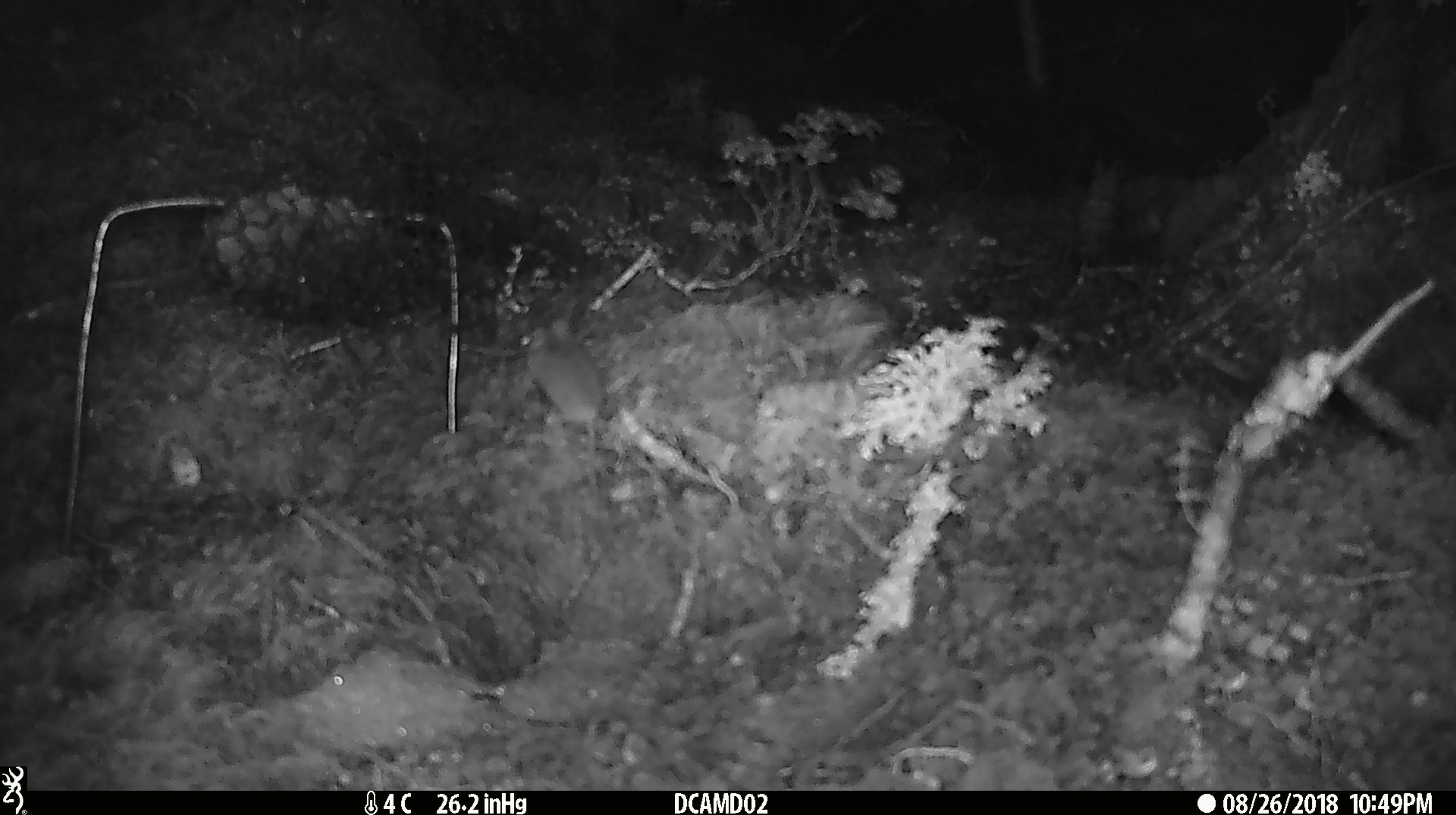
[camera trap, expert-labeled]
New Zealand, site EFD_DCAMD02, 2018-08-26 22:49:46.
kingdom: Animalia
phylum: Chordata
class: Mammalia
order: Rodentia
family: Muridae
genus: Mus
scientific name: Mus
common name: mouse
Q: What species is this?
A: Mouse (Mus).